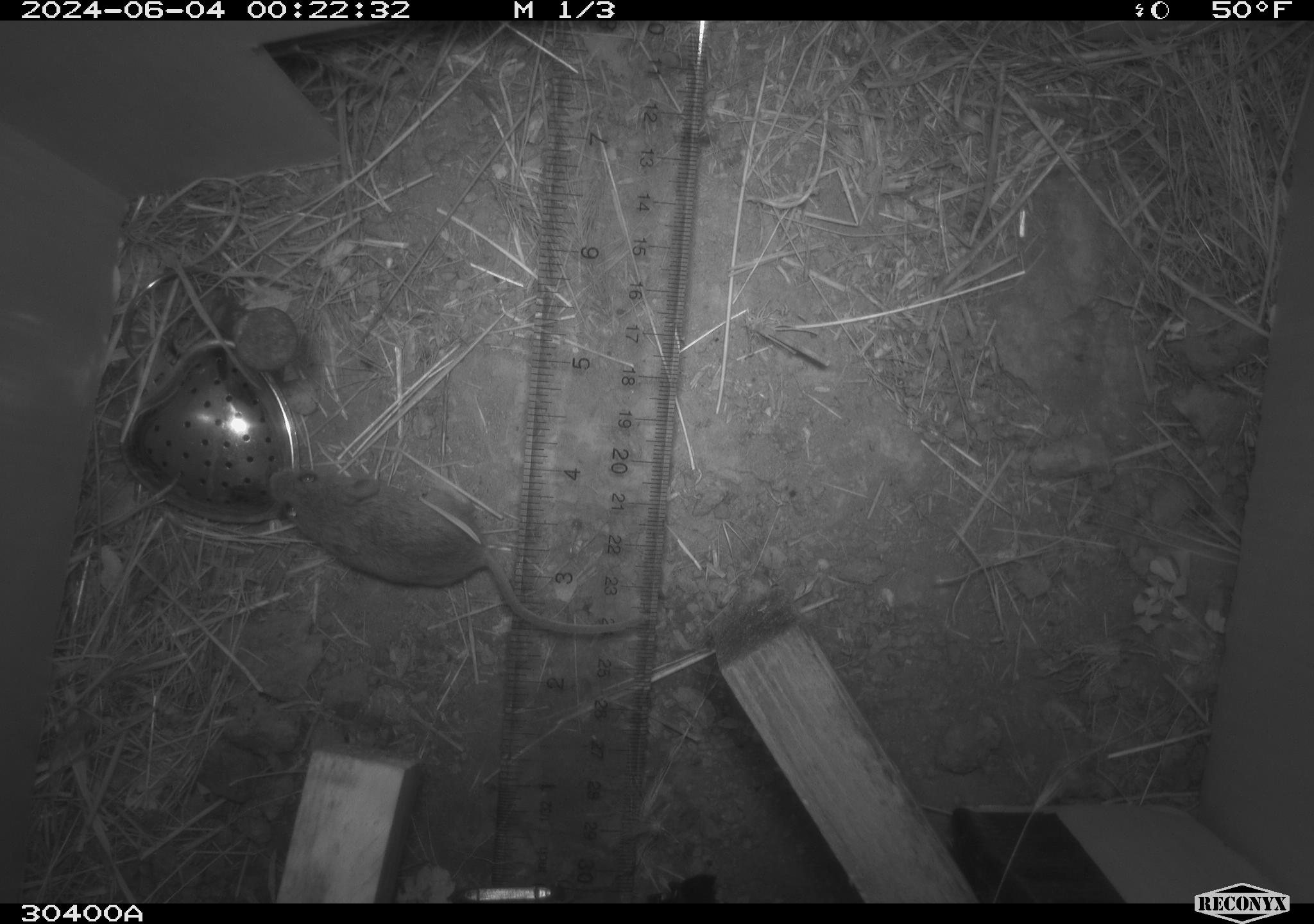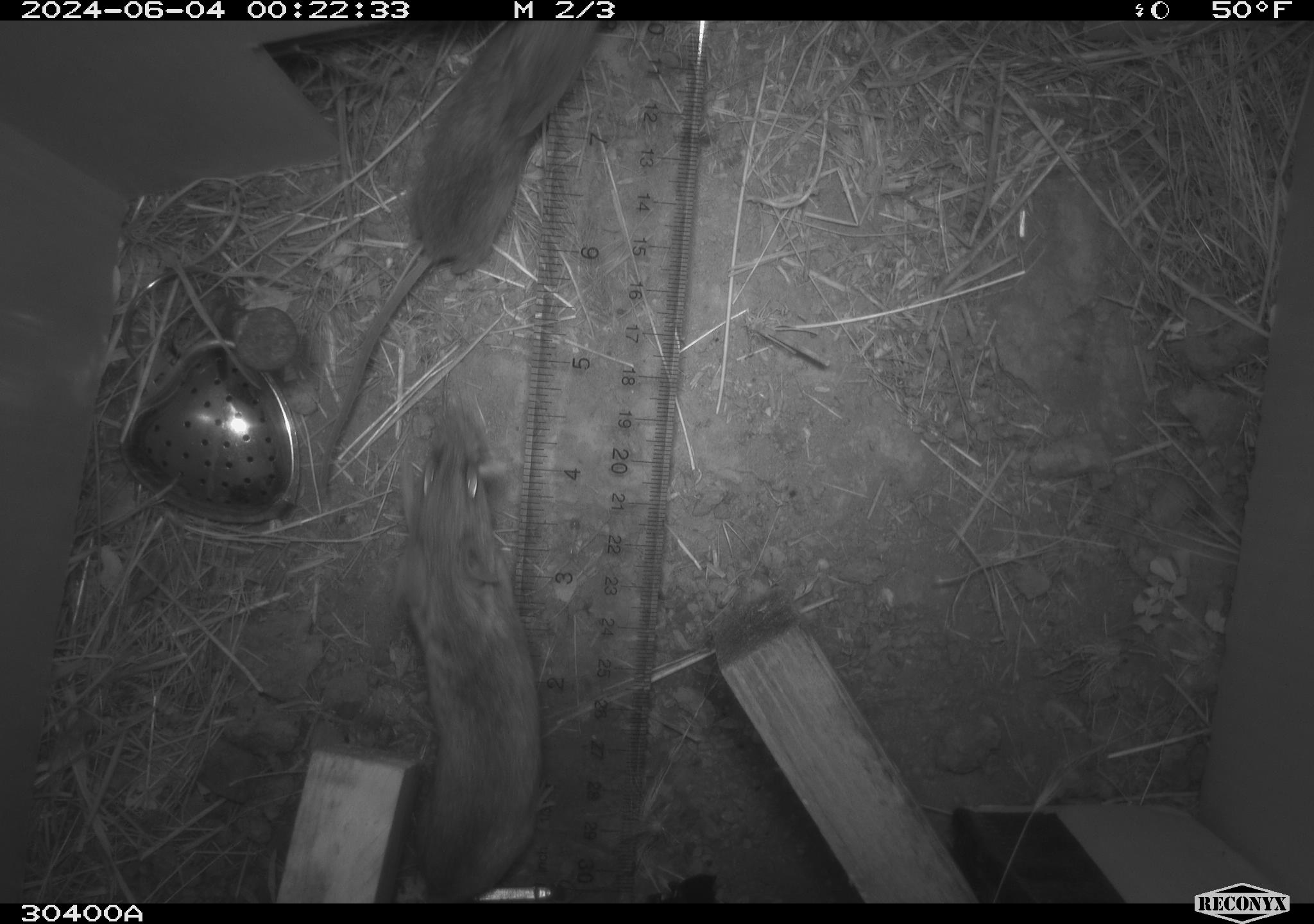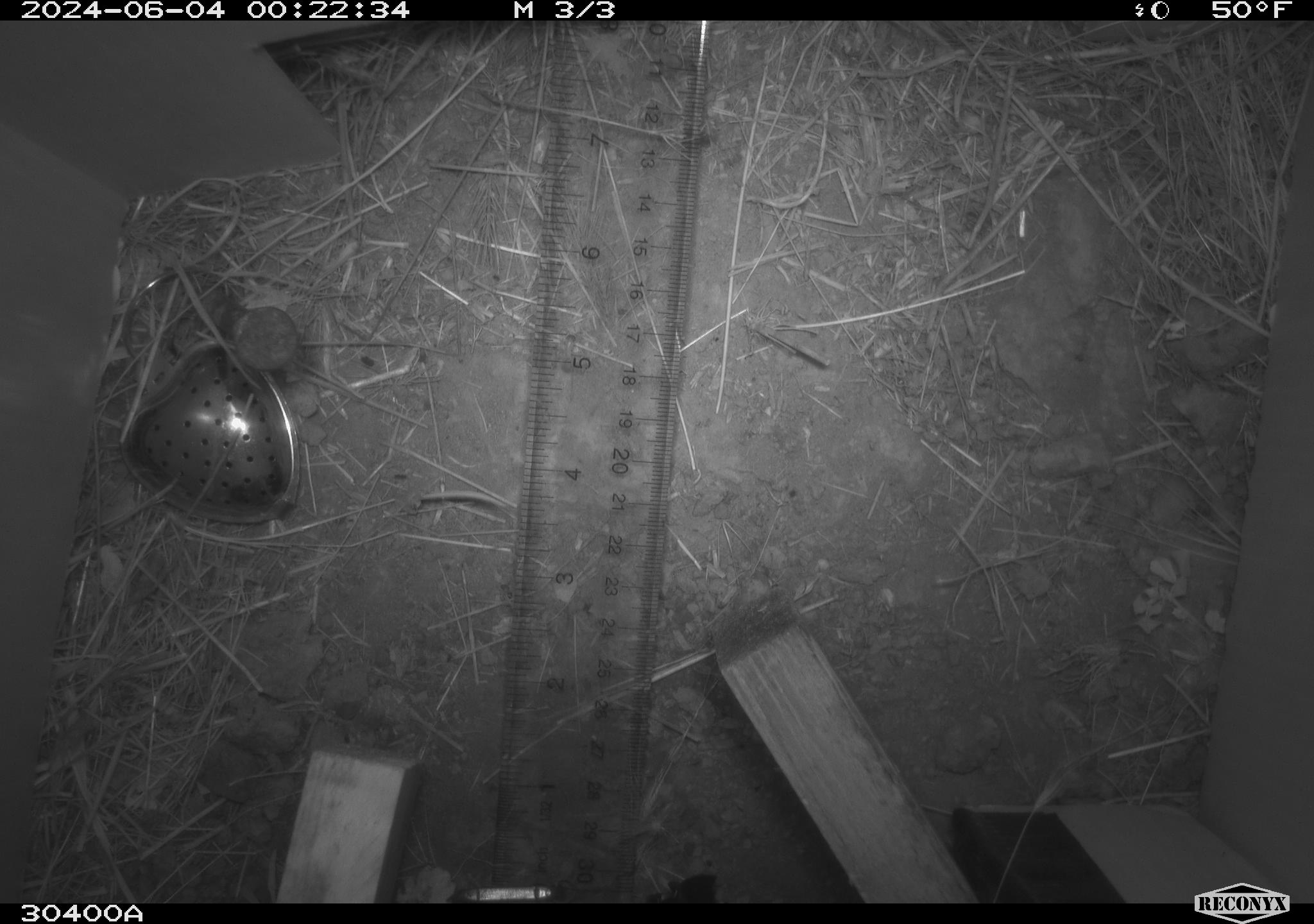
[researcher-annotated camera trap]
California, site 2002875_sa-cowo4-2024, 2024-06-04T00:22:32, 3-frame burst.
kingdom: Animalia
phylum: Chordata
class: Mammalia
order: Rodentia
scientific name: Rodentia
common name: mouse species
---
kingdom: Animalia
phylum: Chordata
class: Mammalia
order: Rodentia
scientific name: Rodentia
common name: rodent